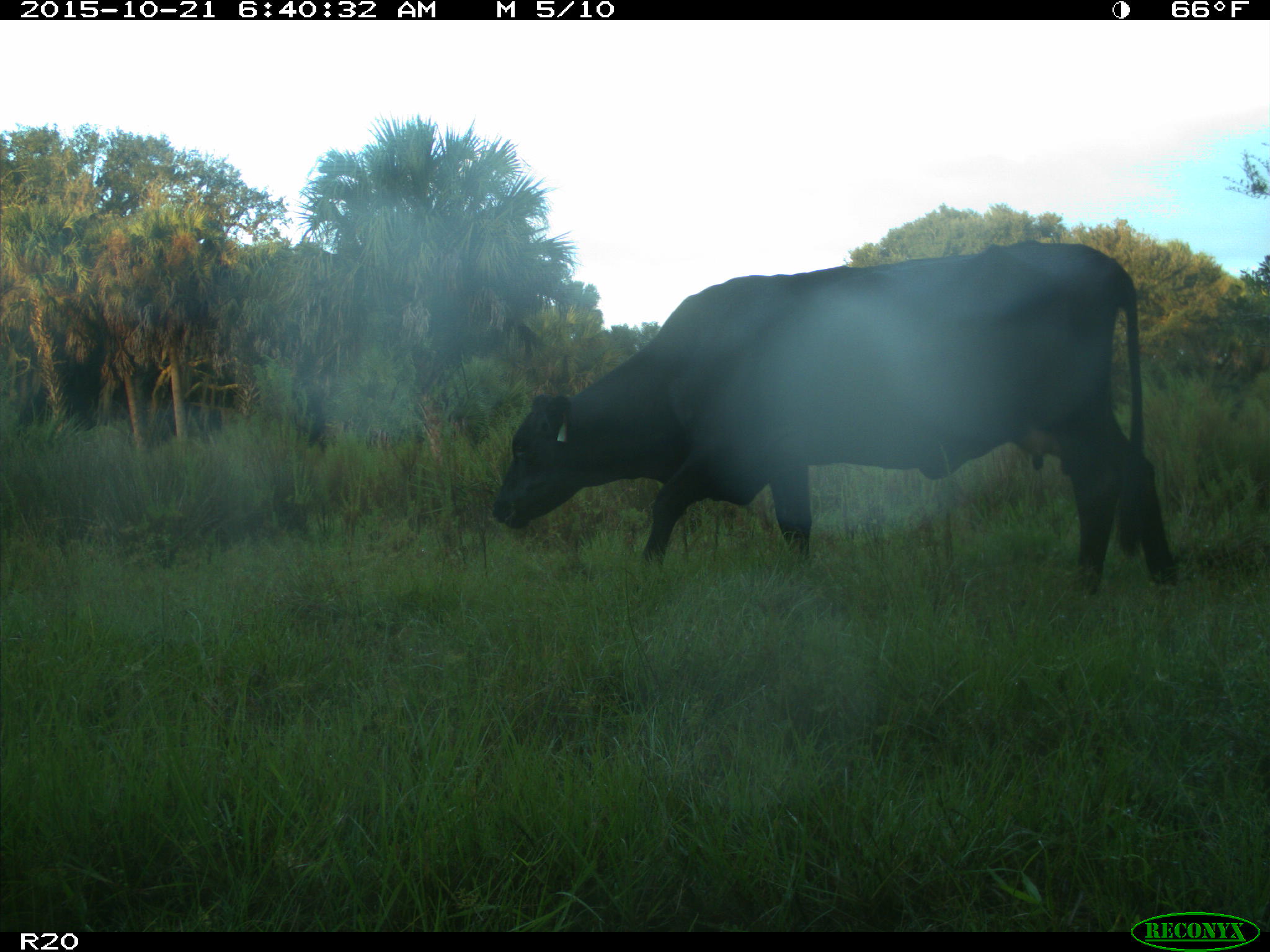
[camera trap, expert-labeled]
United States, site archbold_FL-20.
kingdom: Animalia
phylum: Chordata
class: Mammalia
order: Artiodactyla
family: Bovidae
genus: Bos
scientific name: Bos taurus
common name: domestic cow